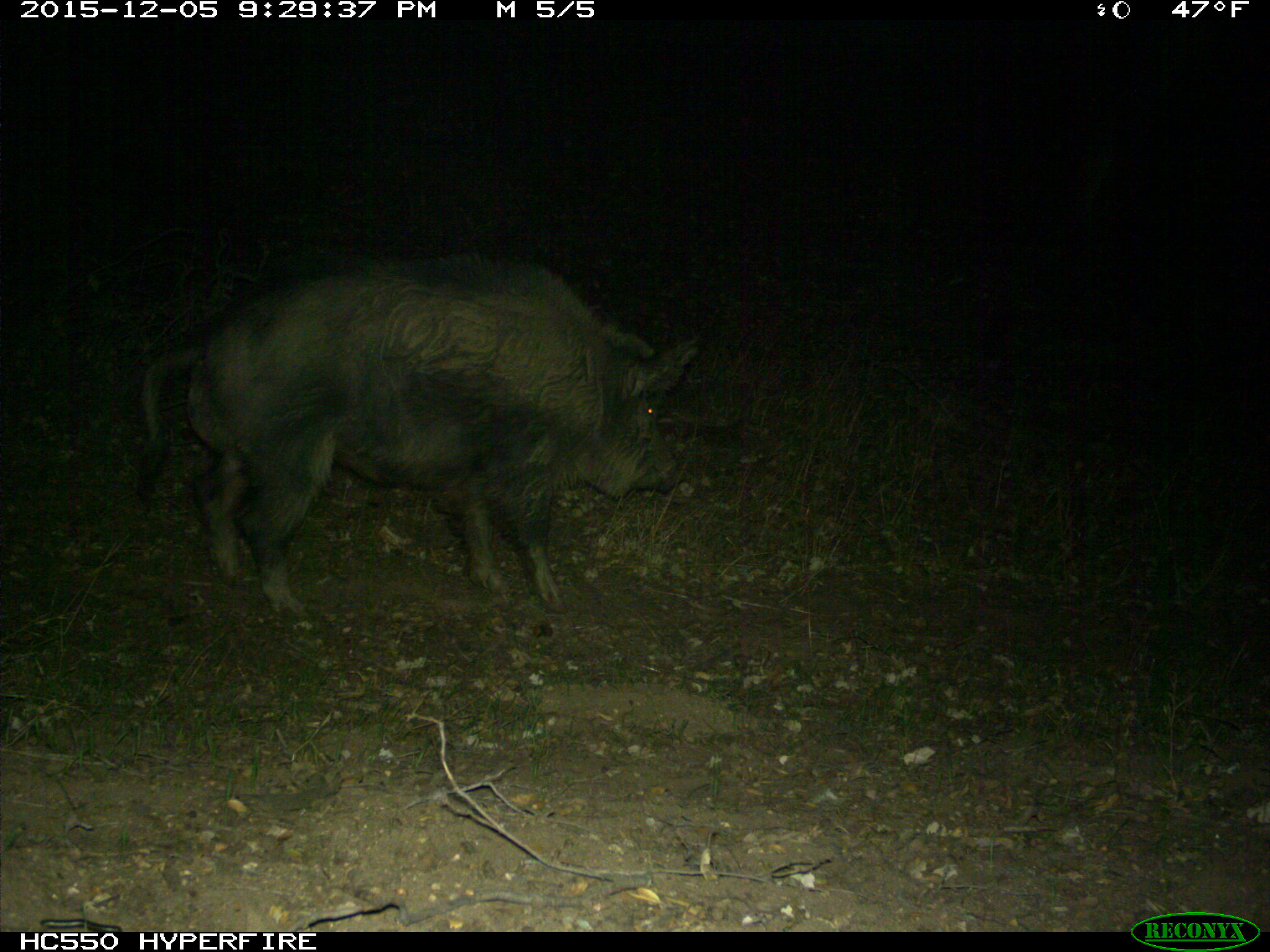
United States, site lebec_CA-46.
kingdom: Animalia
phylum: Chordata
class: Mammalia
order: Artiodactyla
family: Suidae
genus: Sus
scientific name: Sus scrofa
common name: wild boar